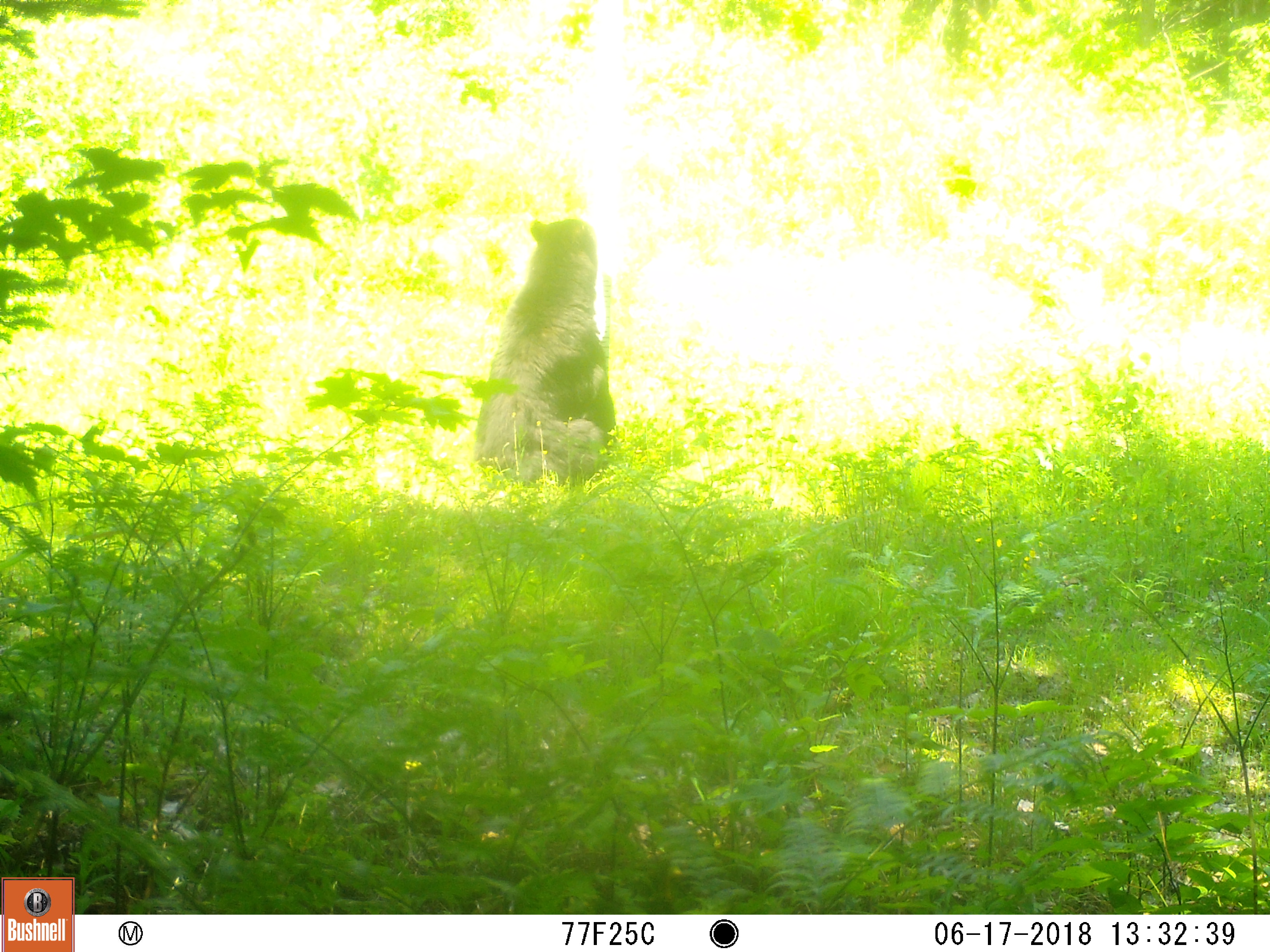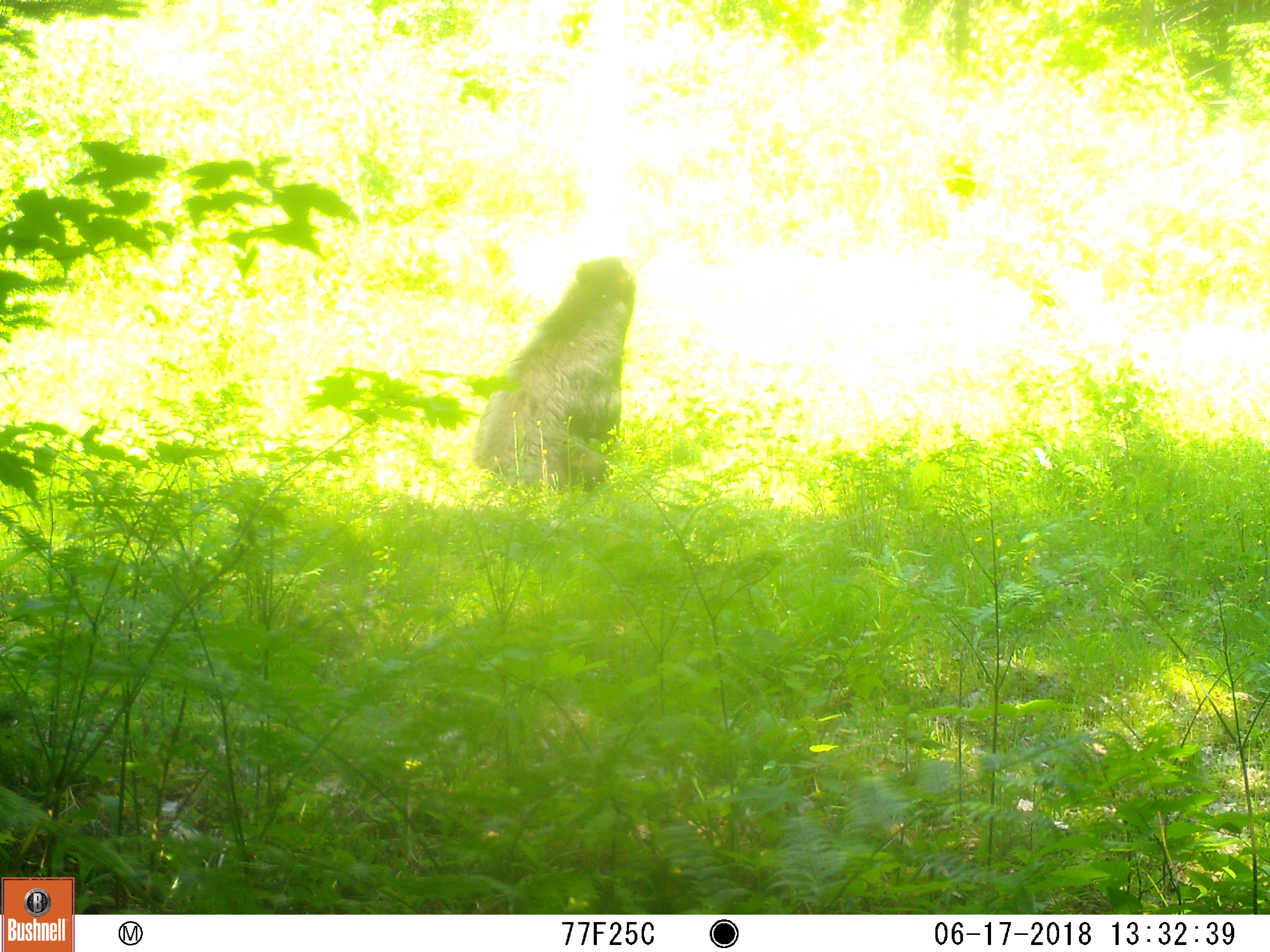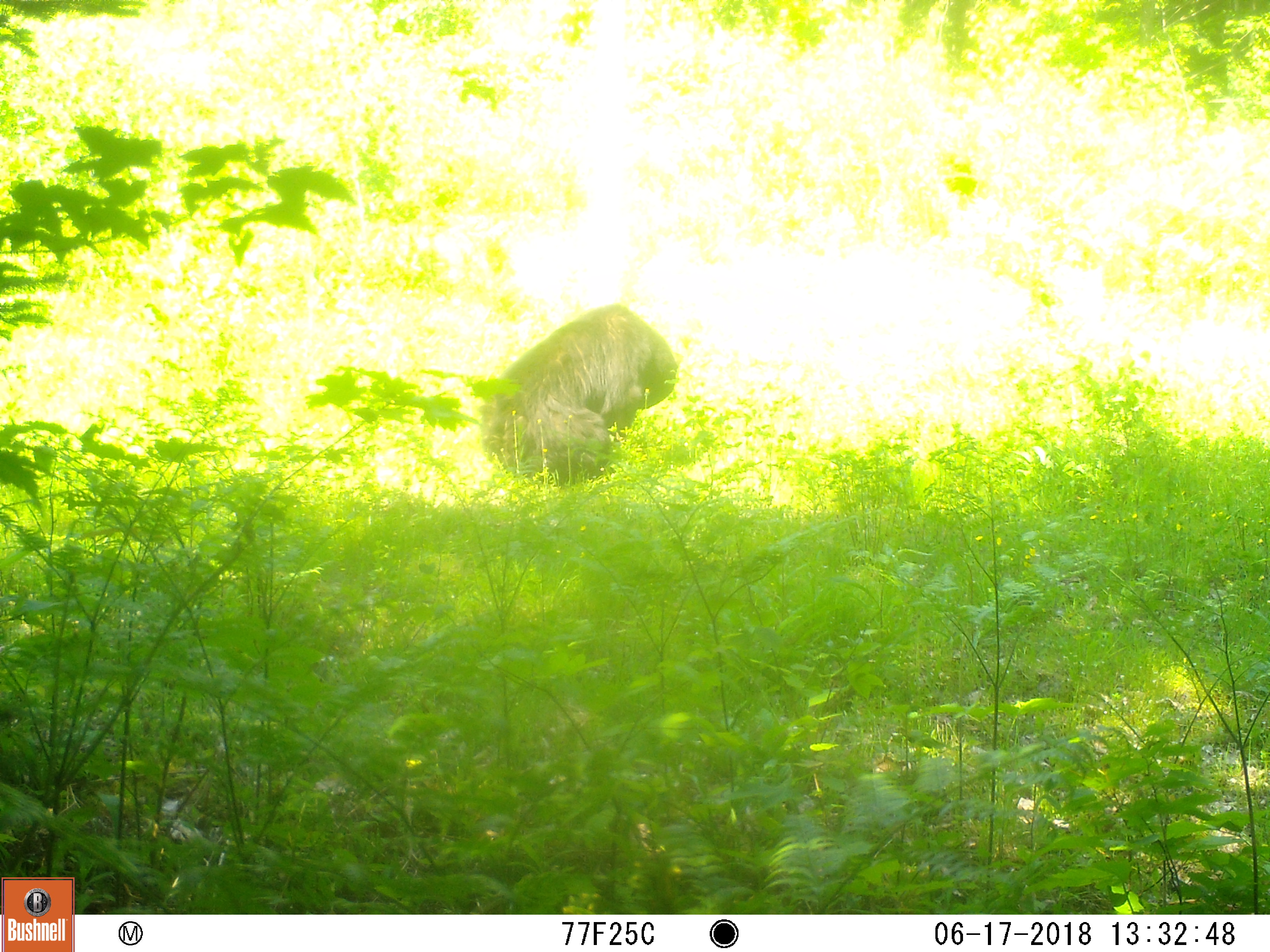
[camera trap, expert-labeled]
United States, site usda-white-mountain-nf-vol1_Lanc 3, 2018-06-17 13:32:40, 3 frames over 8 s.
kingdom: Animalia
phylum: Chordata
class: Mammalia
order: Carnivora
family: Ursidae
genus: Ursus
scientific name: Ursus americanus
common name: black bear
Black bear (Ursus americanus).